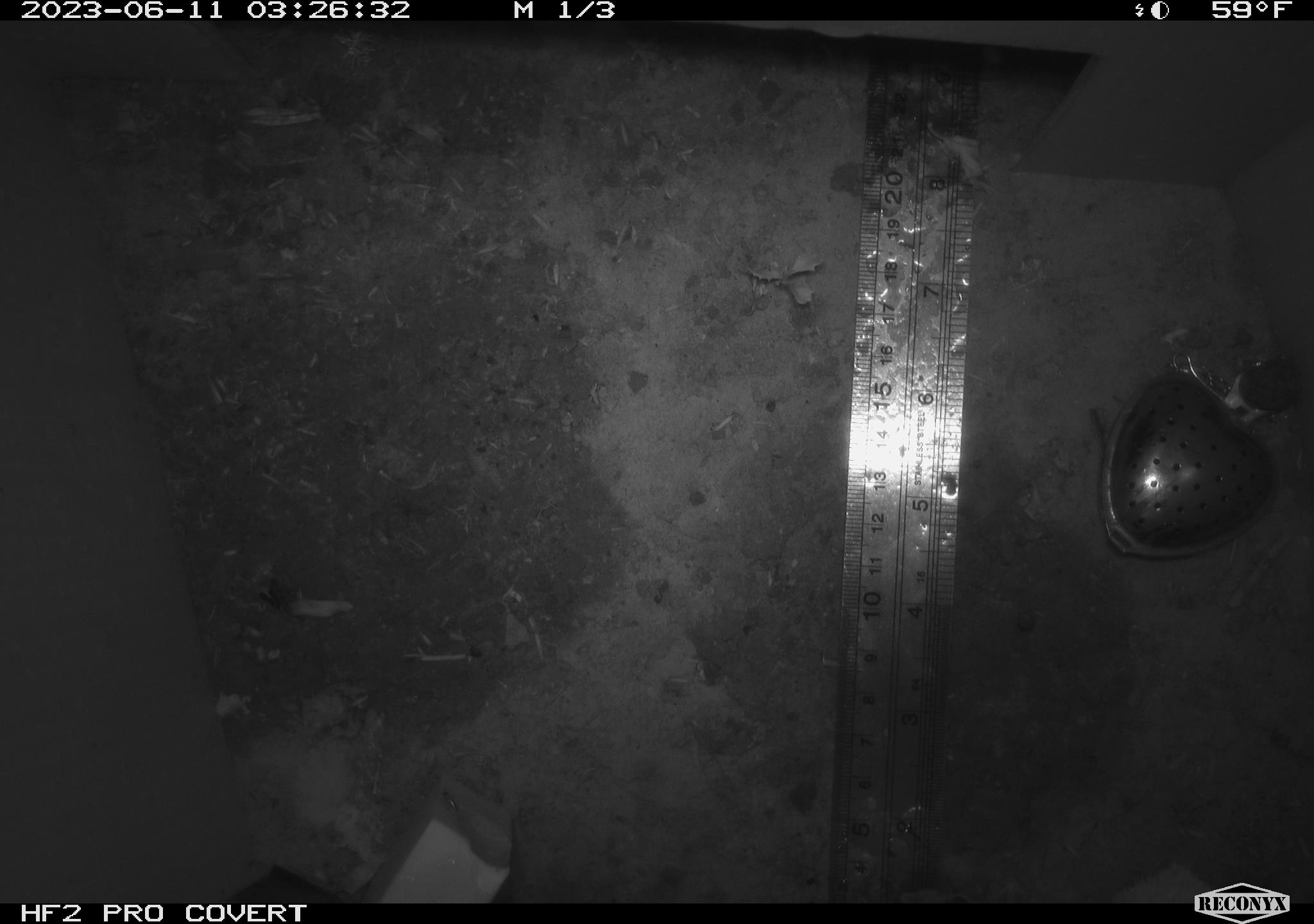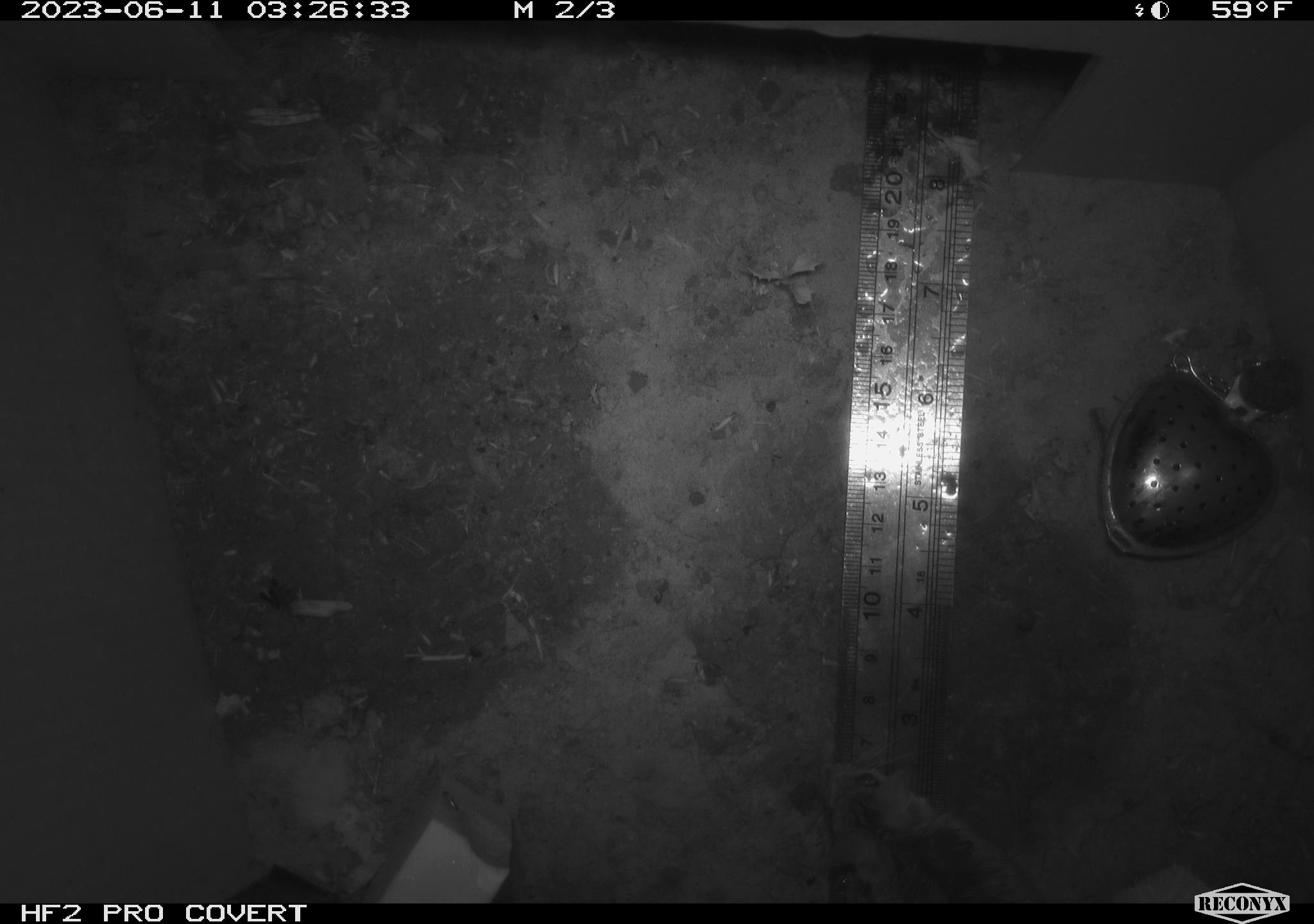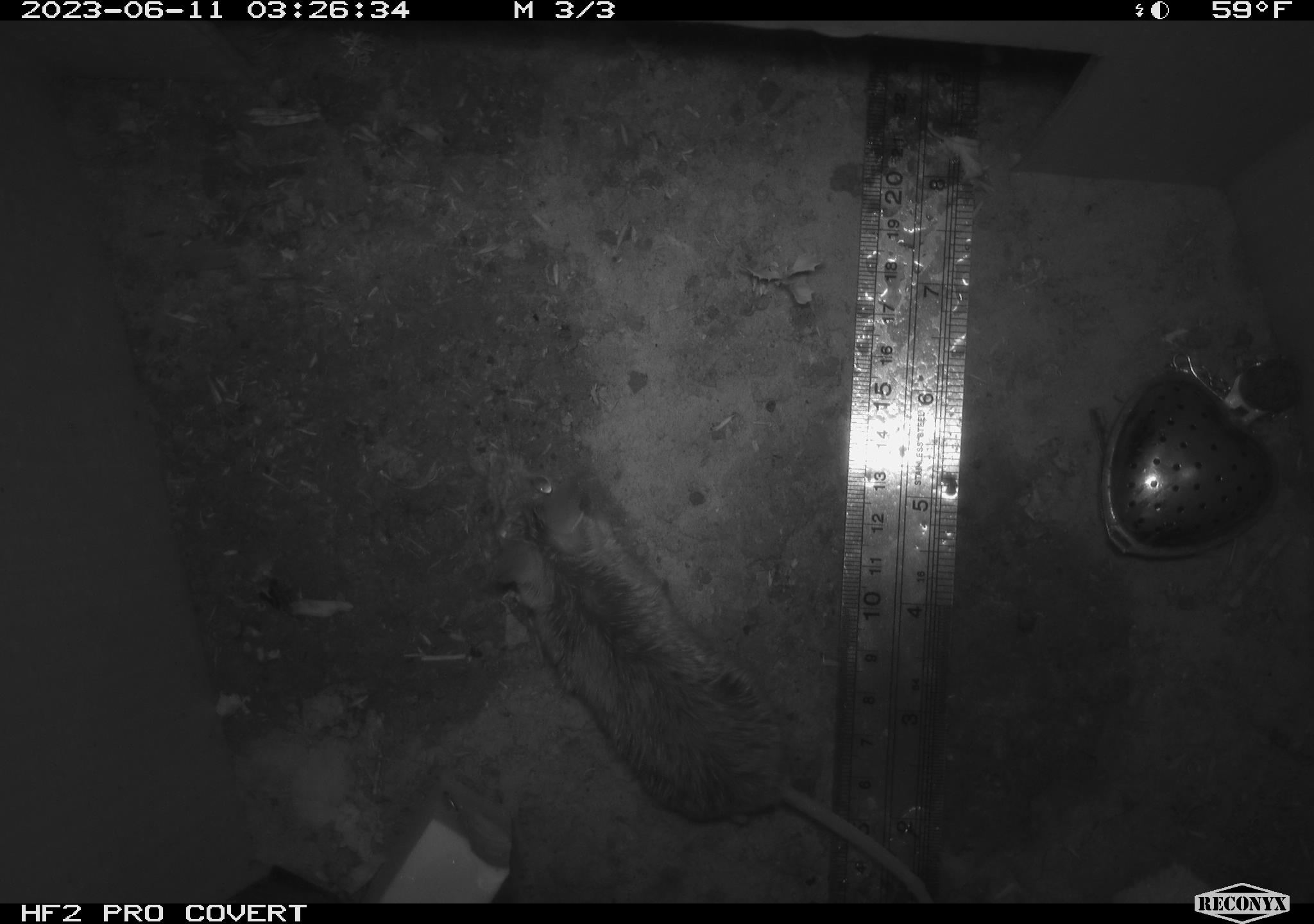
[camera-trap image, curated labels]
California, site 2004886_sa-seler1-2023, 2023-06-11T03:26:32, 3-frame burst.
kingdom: Animalia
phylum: Chordata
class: Mammalia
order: Rodentia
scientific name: Rodentia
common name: mouse species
Mouse species (Rodentia).